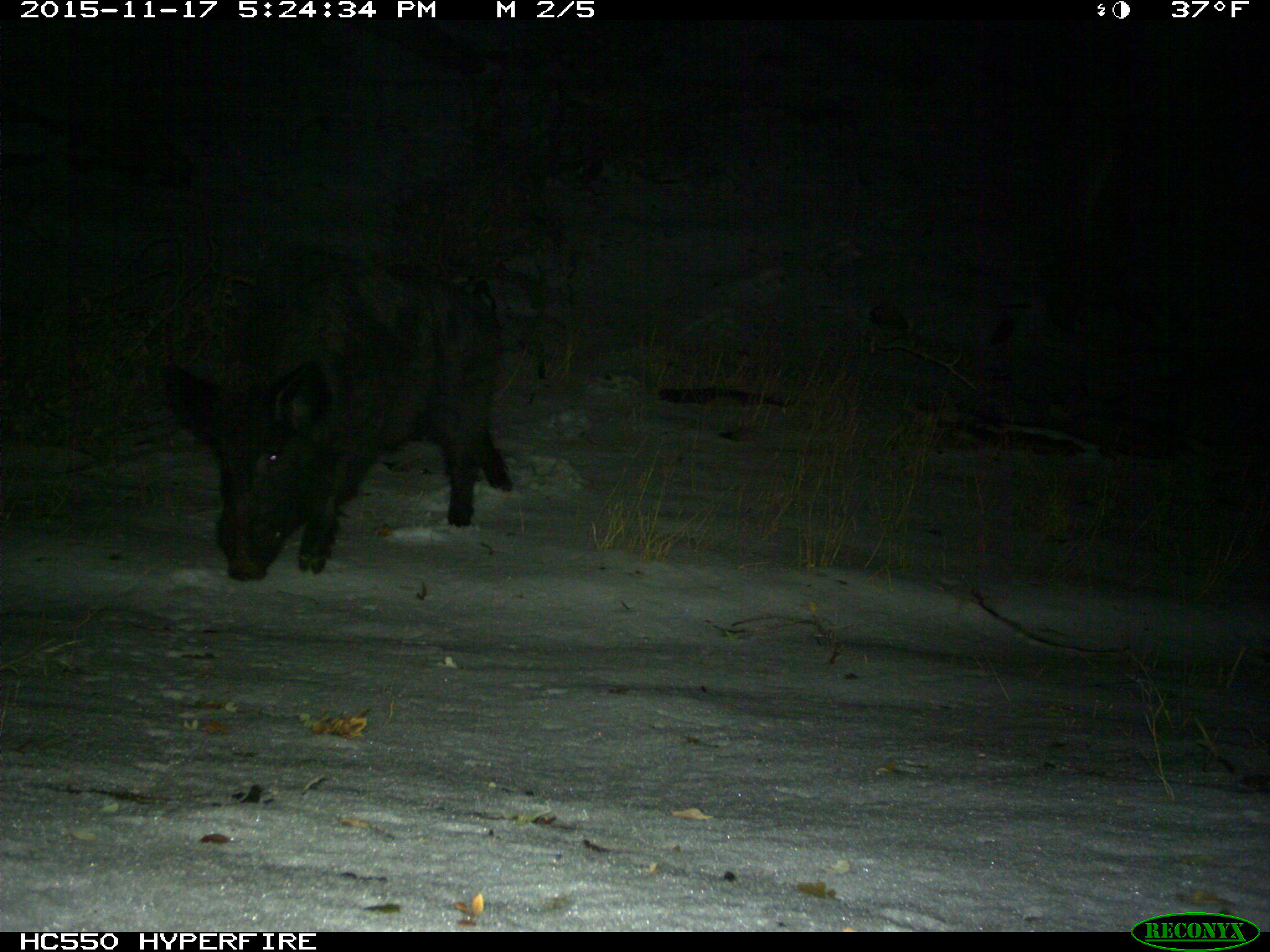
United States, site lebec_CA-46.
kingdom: Animalia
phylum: Chordata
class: Mammalia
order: Artiodactyla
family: Suidae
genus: Sus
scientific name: Sus scrofa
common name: wild boar